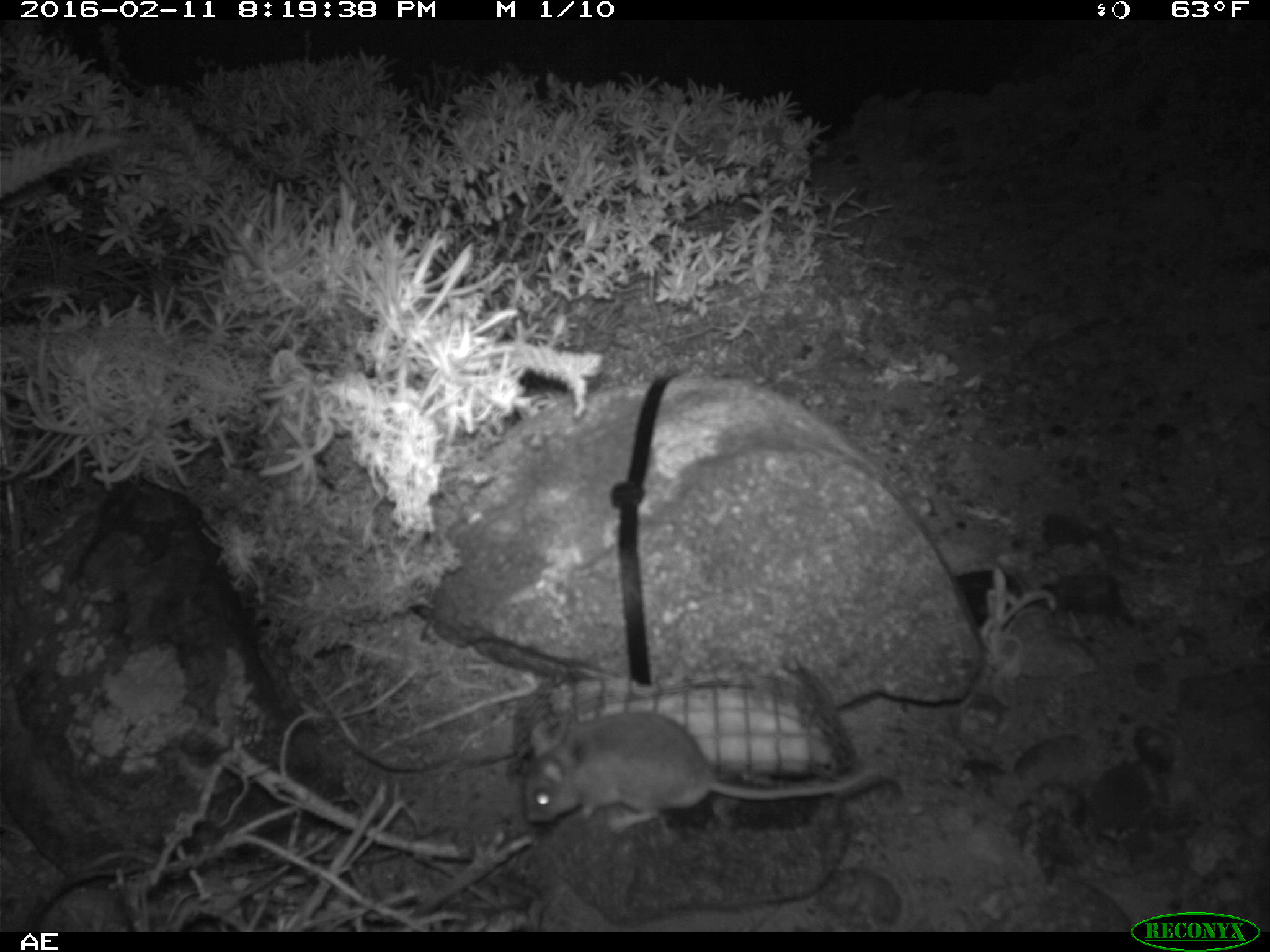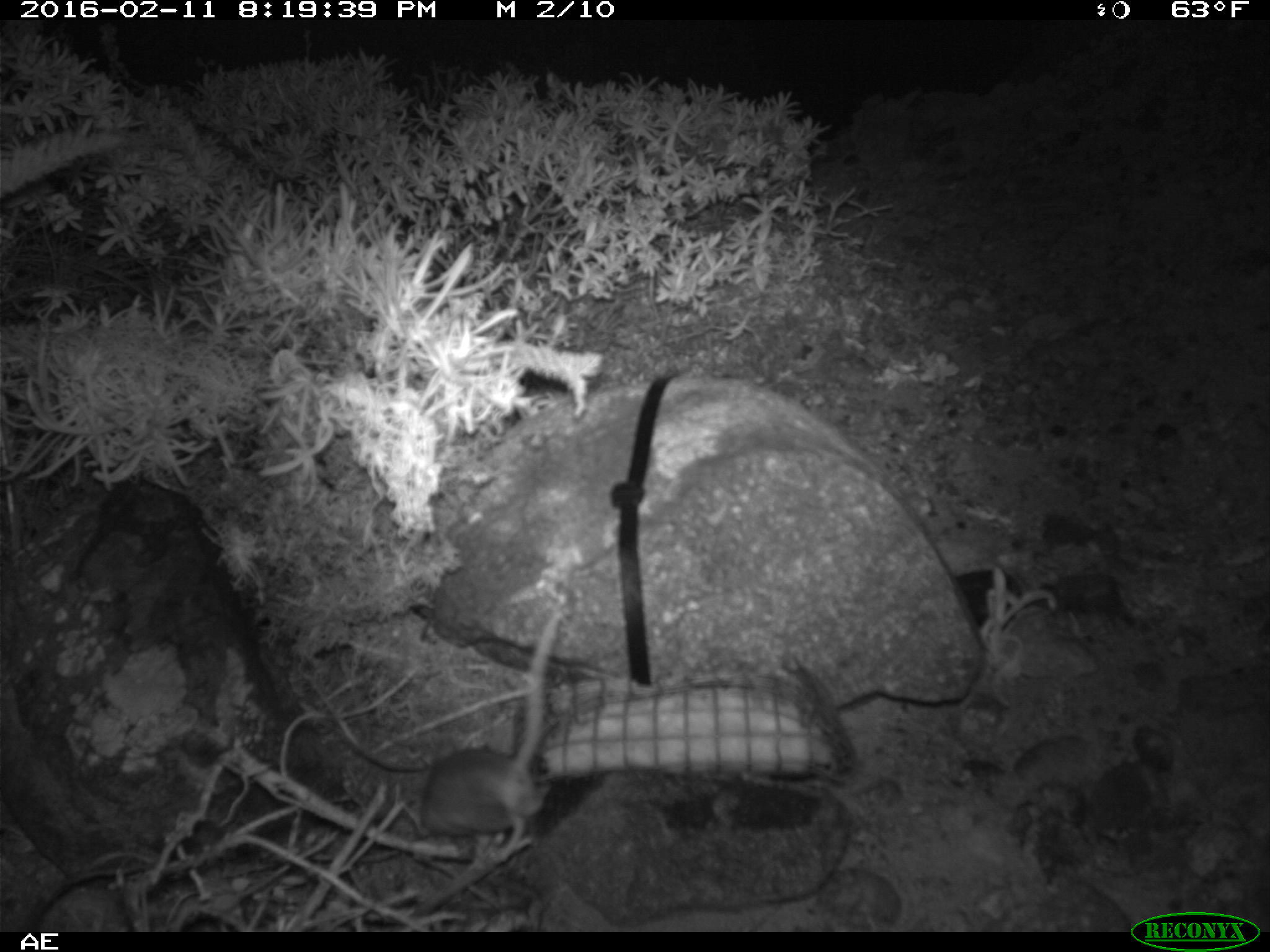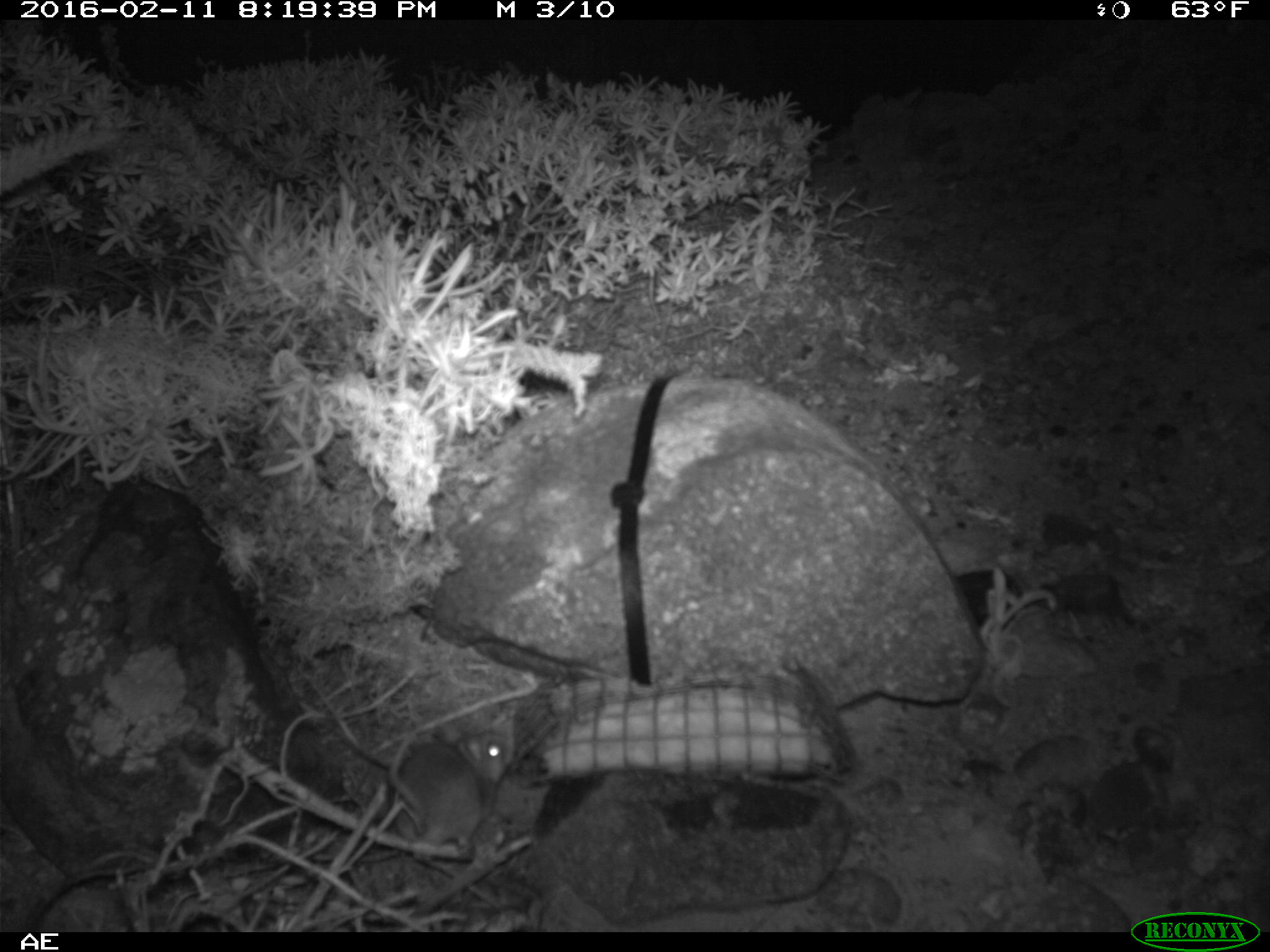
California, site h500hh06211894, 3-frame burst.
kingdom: Animalia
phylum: Chordata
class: Mammalia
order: Rodentia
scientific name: Rodentia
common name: rodent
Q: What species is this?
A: Rodent (Rodentia).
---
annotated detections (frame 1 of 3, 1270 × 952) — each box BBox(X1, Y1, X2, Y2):
rodent: BBox(520, 708, 879, 834)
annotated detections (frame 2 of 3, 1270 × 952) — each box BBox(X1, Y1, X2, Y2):
rodent: BBox(419, 613, 559, 848)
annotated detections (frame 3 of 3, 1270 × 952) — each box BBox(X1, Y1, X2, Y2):
rodent: BBox(383, 729, 513, 860)